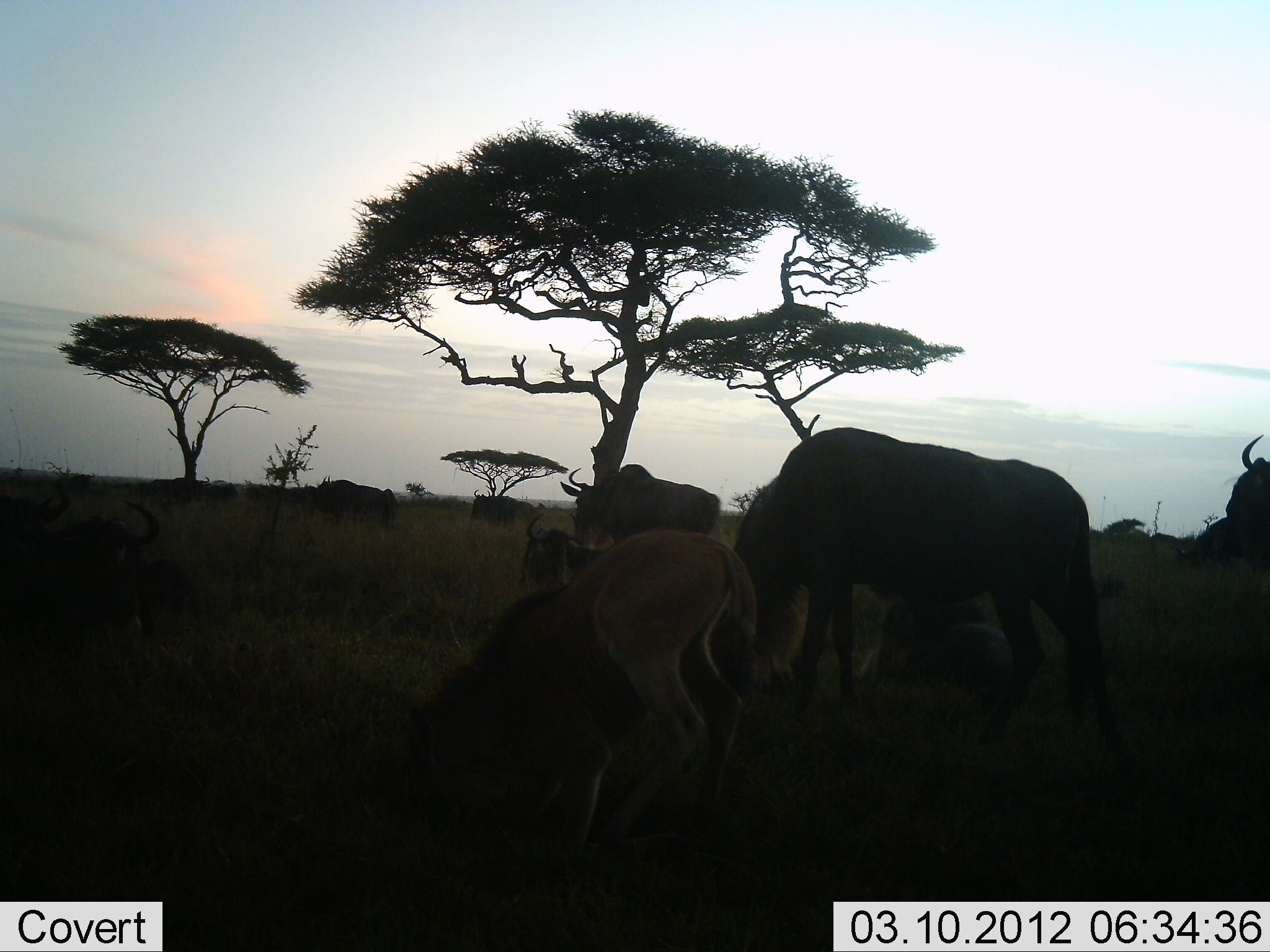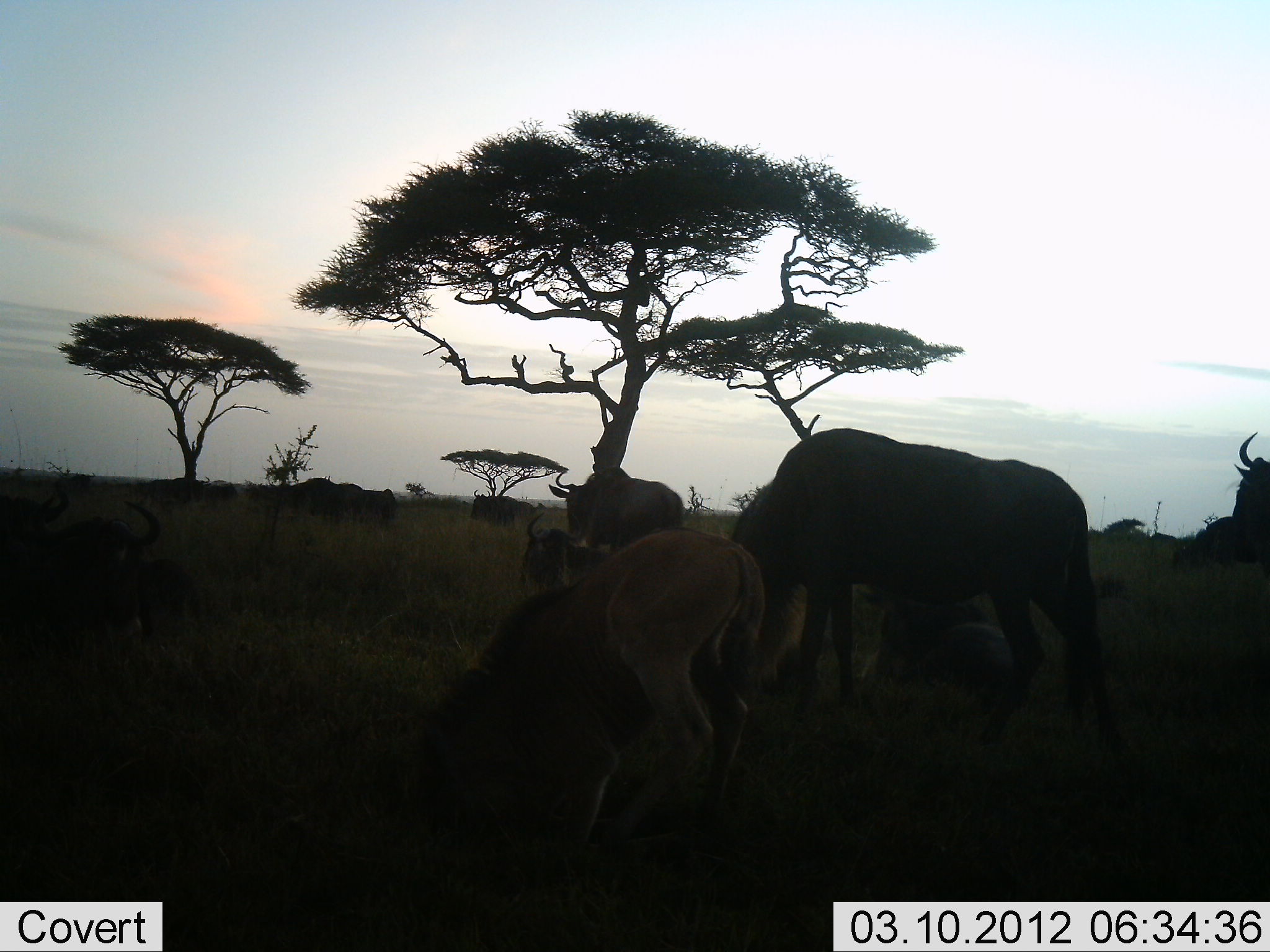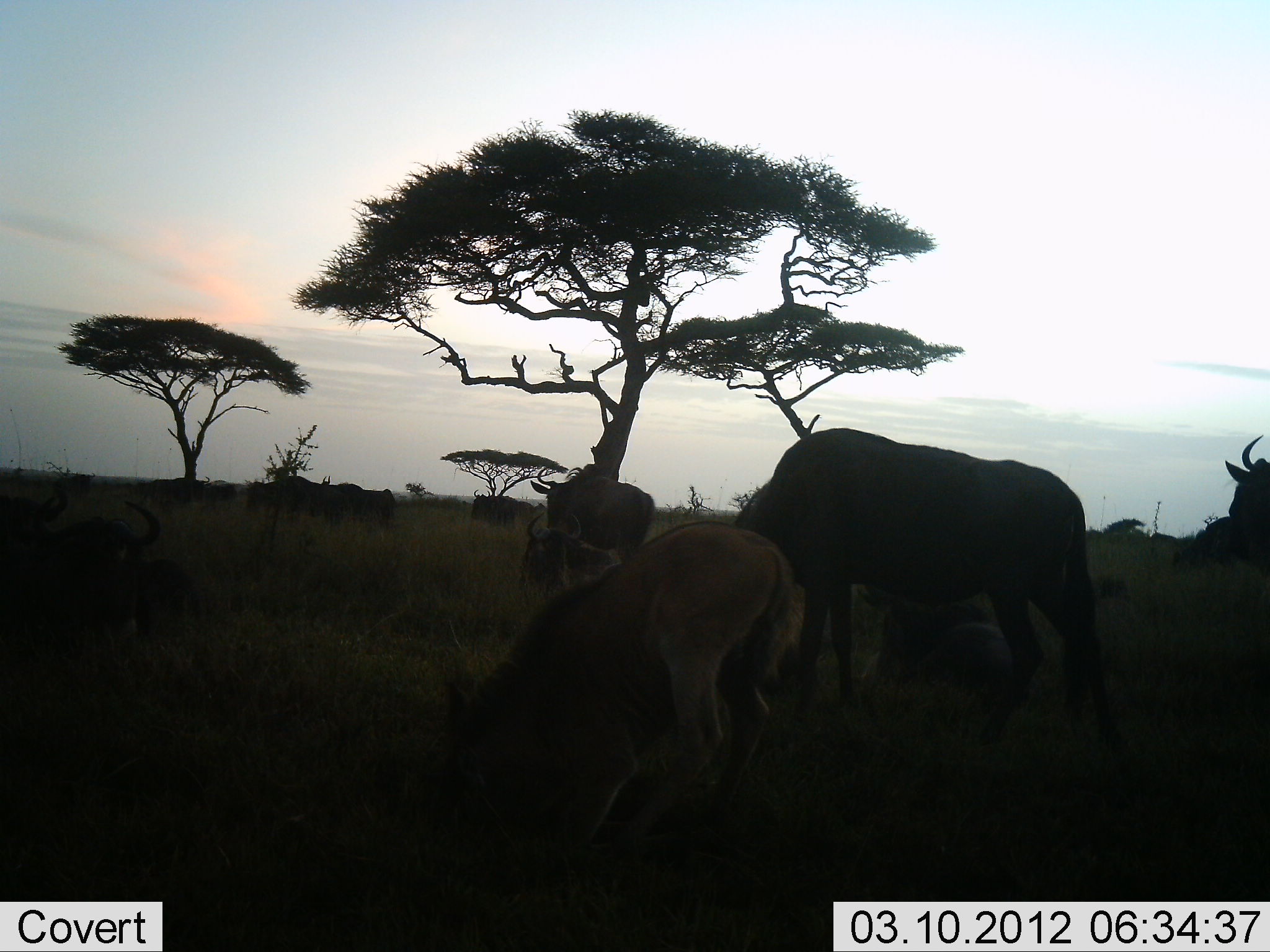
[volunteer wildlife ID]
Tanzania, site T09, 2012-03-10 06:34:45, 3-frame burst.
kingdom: Animalia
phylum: Chordata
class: Mammalia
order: Artiodactyla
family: Bovidae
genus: Connochaetes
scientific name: Connochaetes taurinus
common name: blue wildebeest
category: wildebeest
Wildebeest (blue wildebeest) (Connochaetes taurinus), count 10. Behavior (volunteer vote fractions): standing 68%, resting 74%, moving 42%, interacting 16%. Young present (vote fraction): 79%. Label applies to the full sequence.